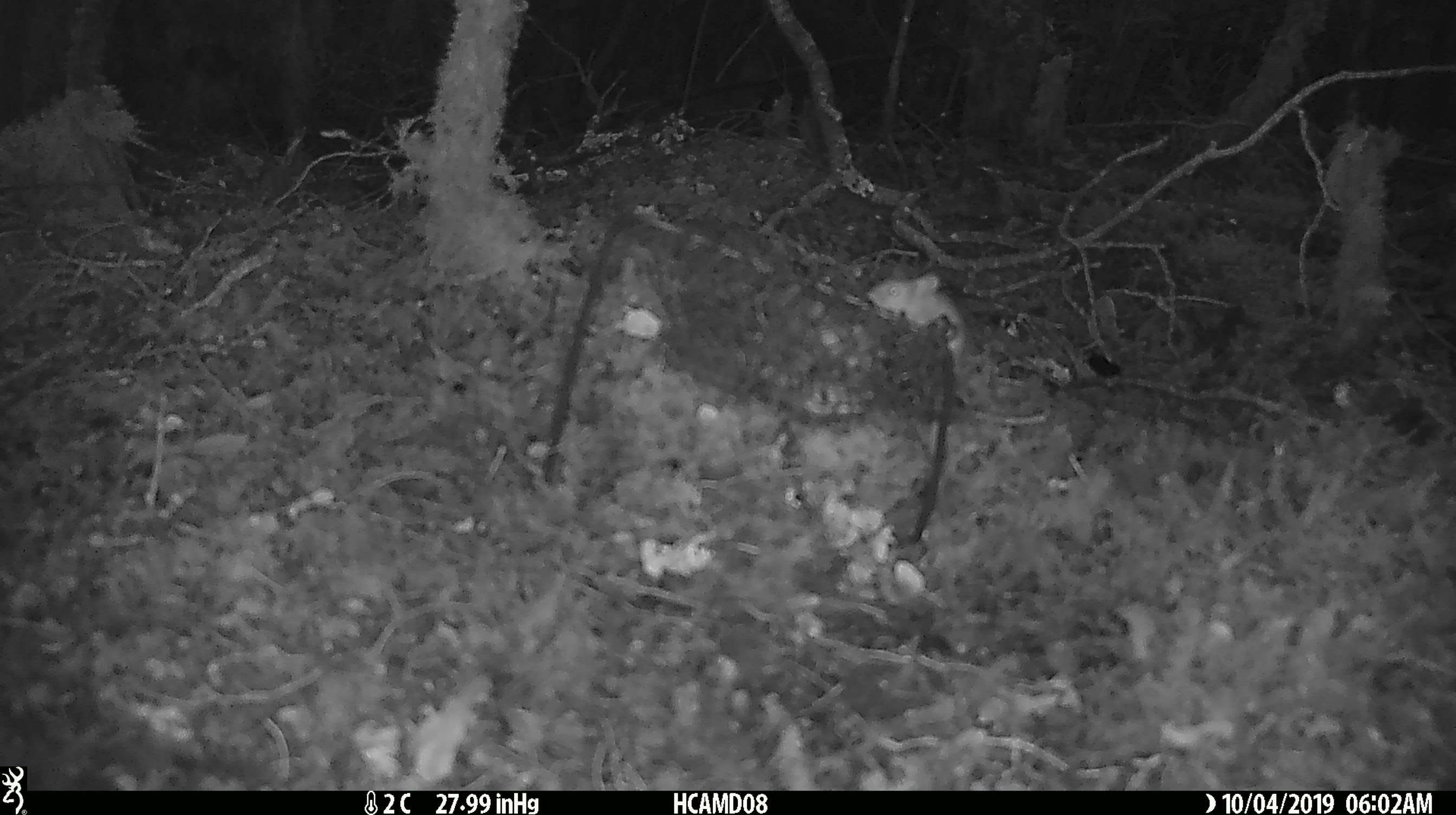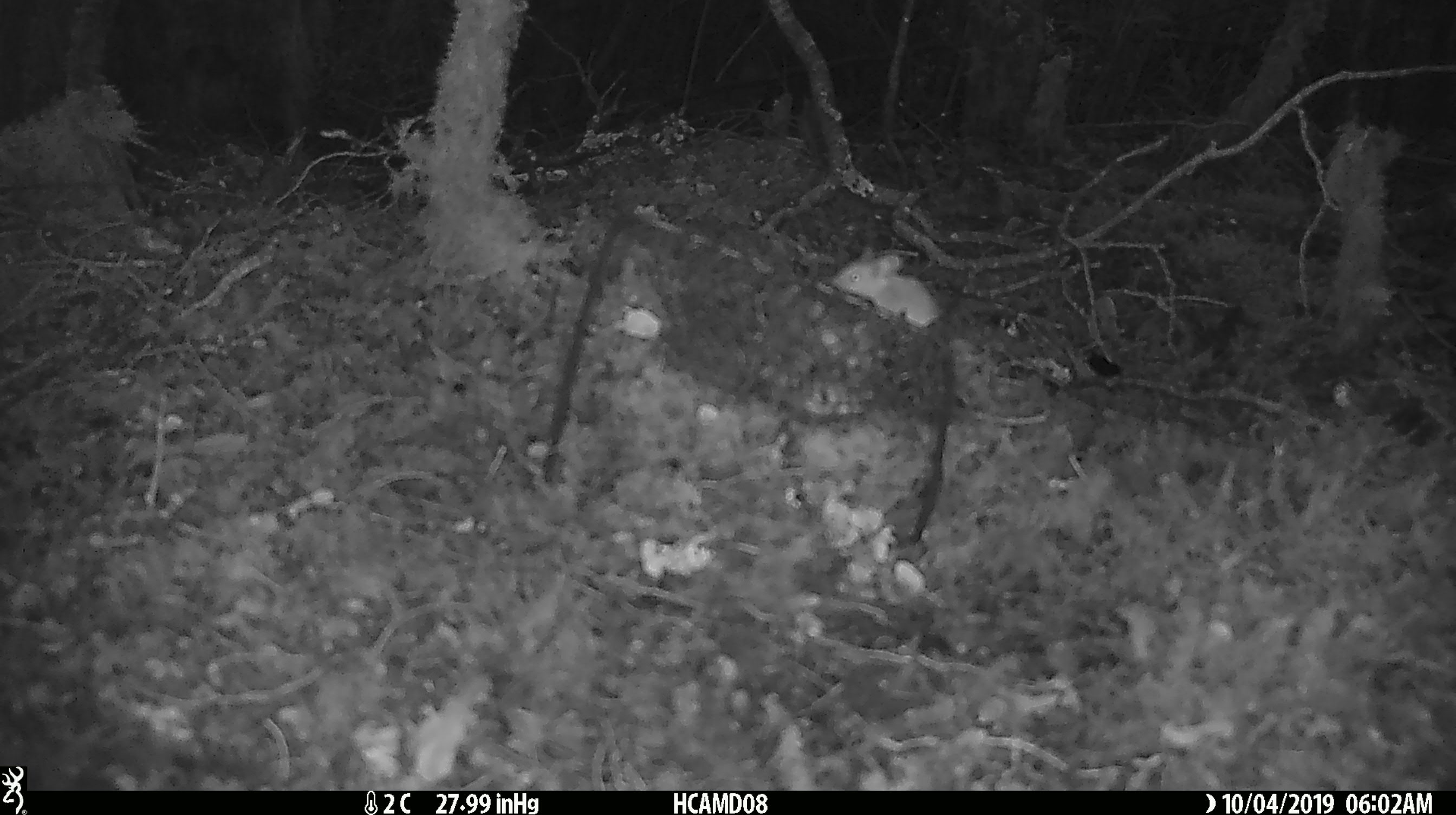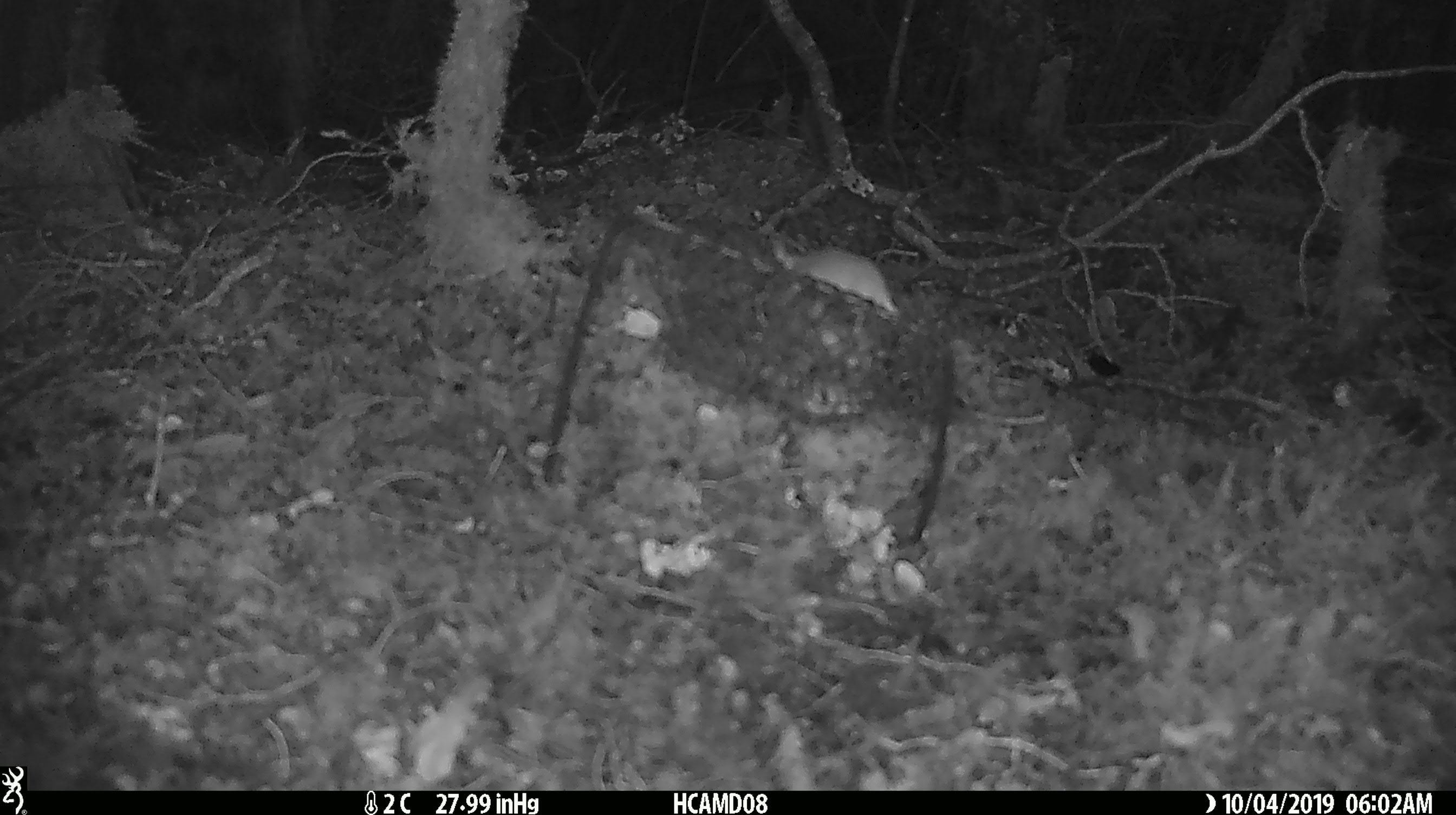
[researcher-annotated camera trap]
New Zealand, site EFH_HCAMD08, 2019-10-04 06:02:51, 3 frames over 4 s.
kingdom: Animalia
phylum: Chordata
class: Mammalia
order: Rodentia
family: Muridae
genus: Mus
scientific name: Mus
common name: mouse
Mouse (Mus).